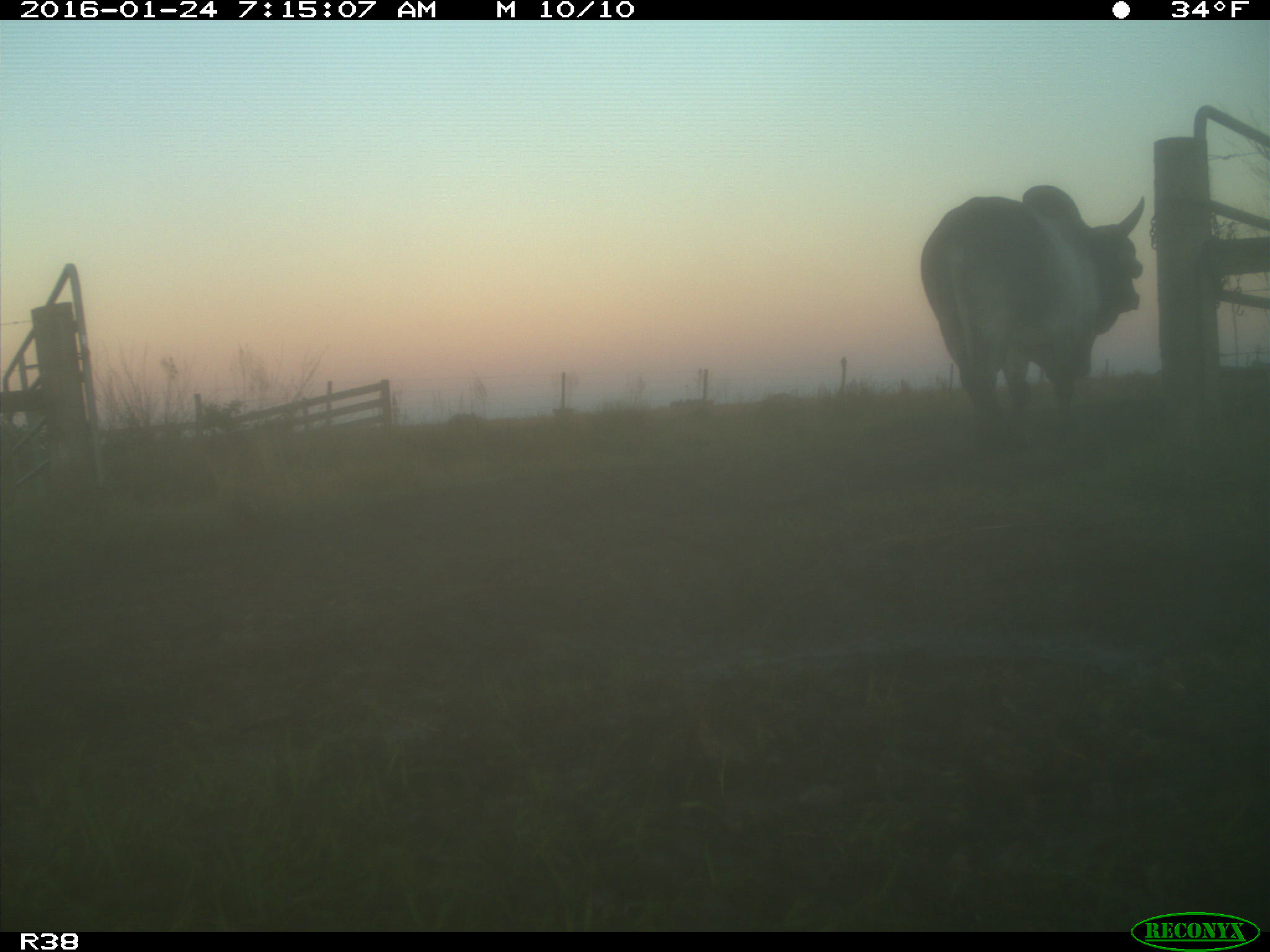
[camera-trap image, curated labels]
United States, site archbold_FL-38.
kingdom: Animalia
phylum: Chordata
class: Mammalia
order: Artiodactyla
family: Bovidae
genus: Bos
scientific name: Bos taurus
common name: domestic cow